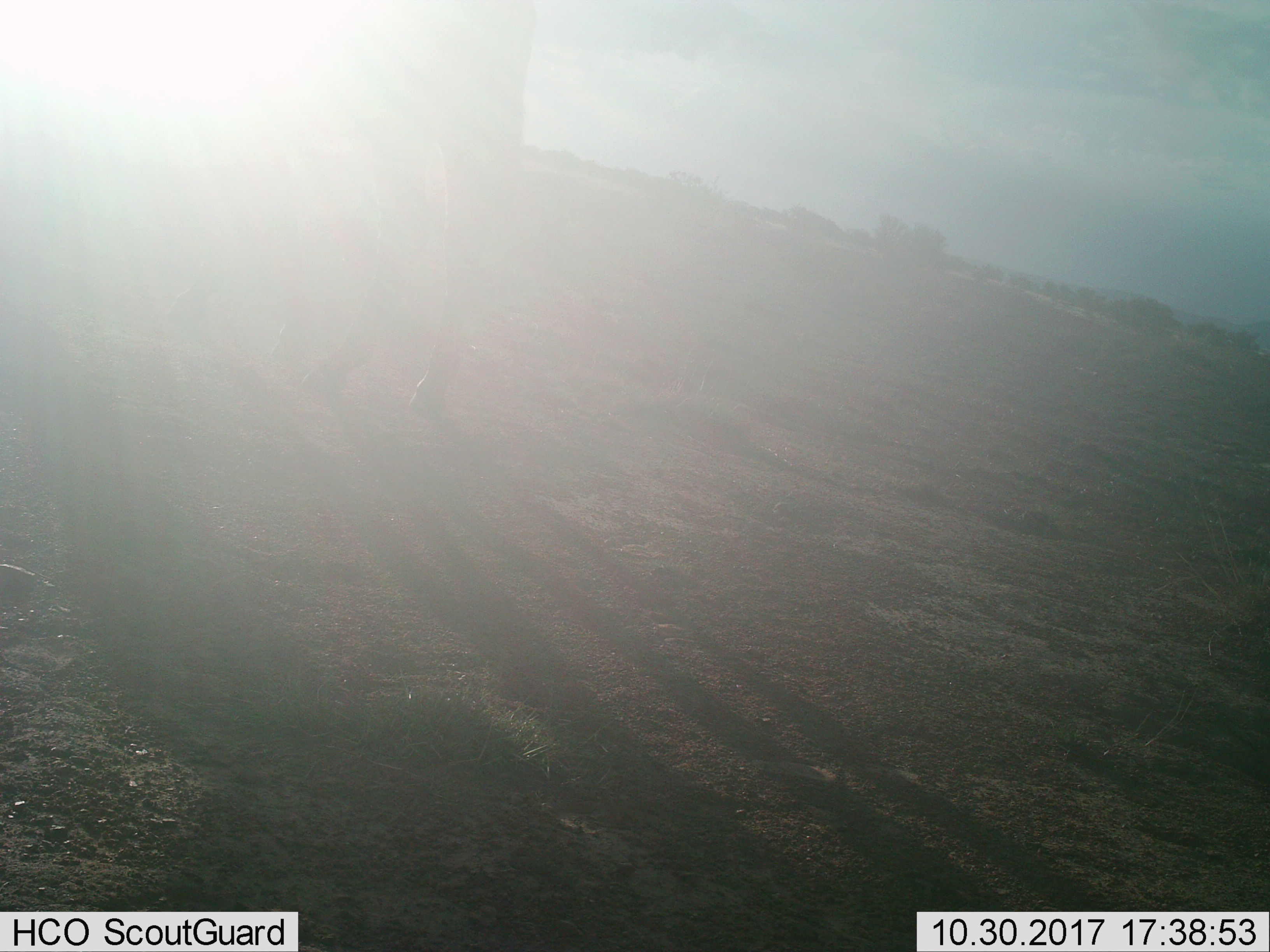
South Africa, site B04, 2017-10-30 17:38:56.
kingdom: Animalia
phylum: Chordata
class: Mammalia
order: Perissodactyla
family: Equidae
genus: Equus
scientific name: Equus zebra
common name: mountain zebra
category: zebramountain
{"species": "zebramountain (mountain zebra) (Equus zebra)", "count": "1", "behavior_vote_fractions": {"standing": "67%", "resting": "0%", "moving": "33%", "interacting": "0%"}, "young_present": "0%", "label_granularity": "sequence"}